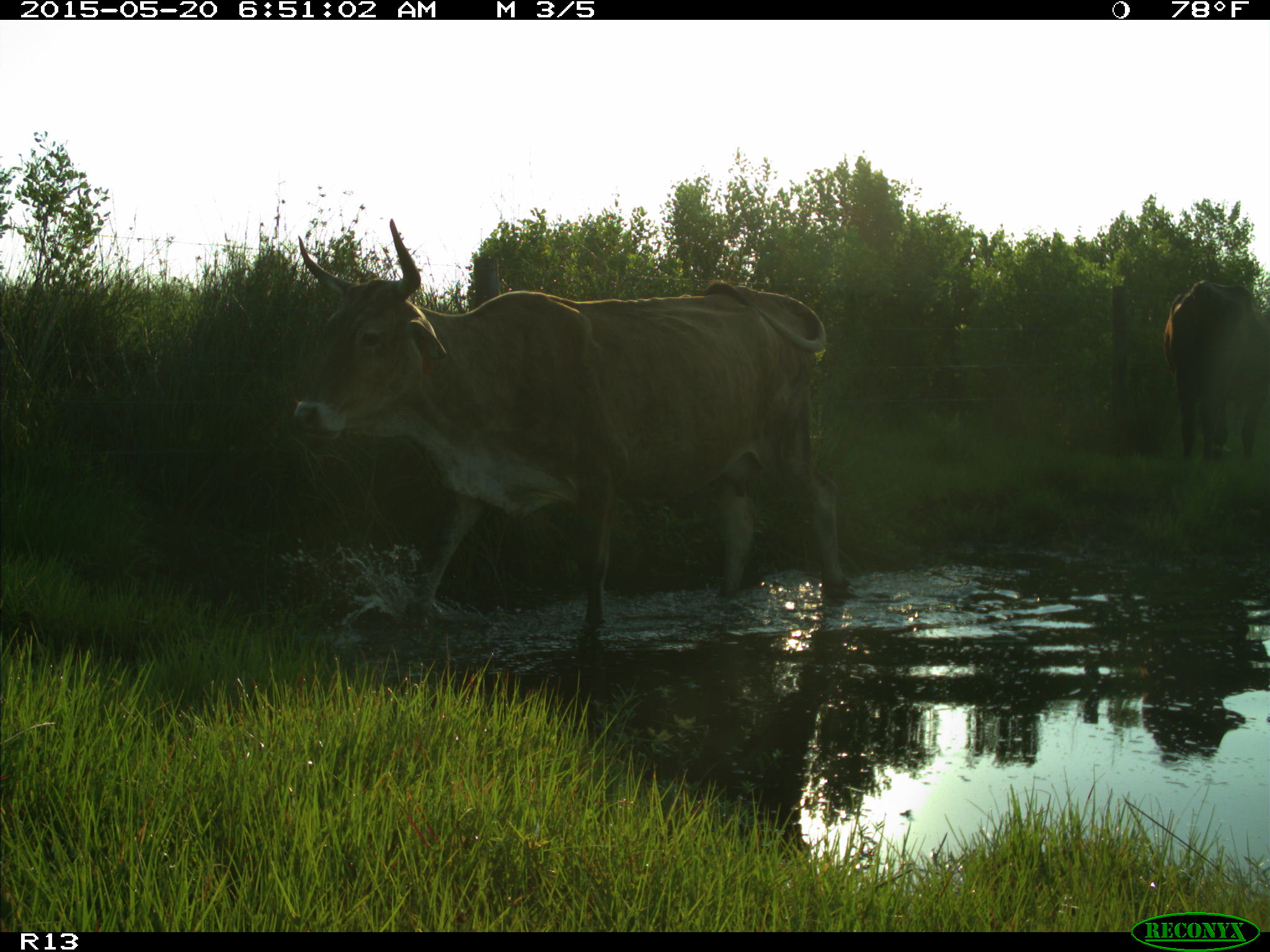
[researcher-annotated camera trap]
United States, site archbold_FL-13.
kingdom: Animalia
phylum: Chordata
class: Mammalia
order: Artiodactyla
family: Bovidae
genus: Bos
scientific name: Bos taurus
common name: domestic cow